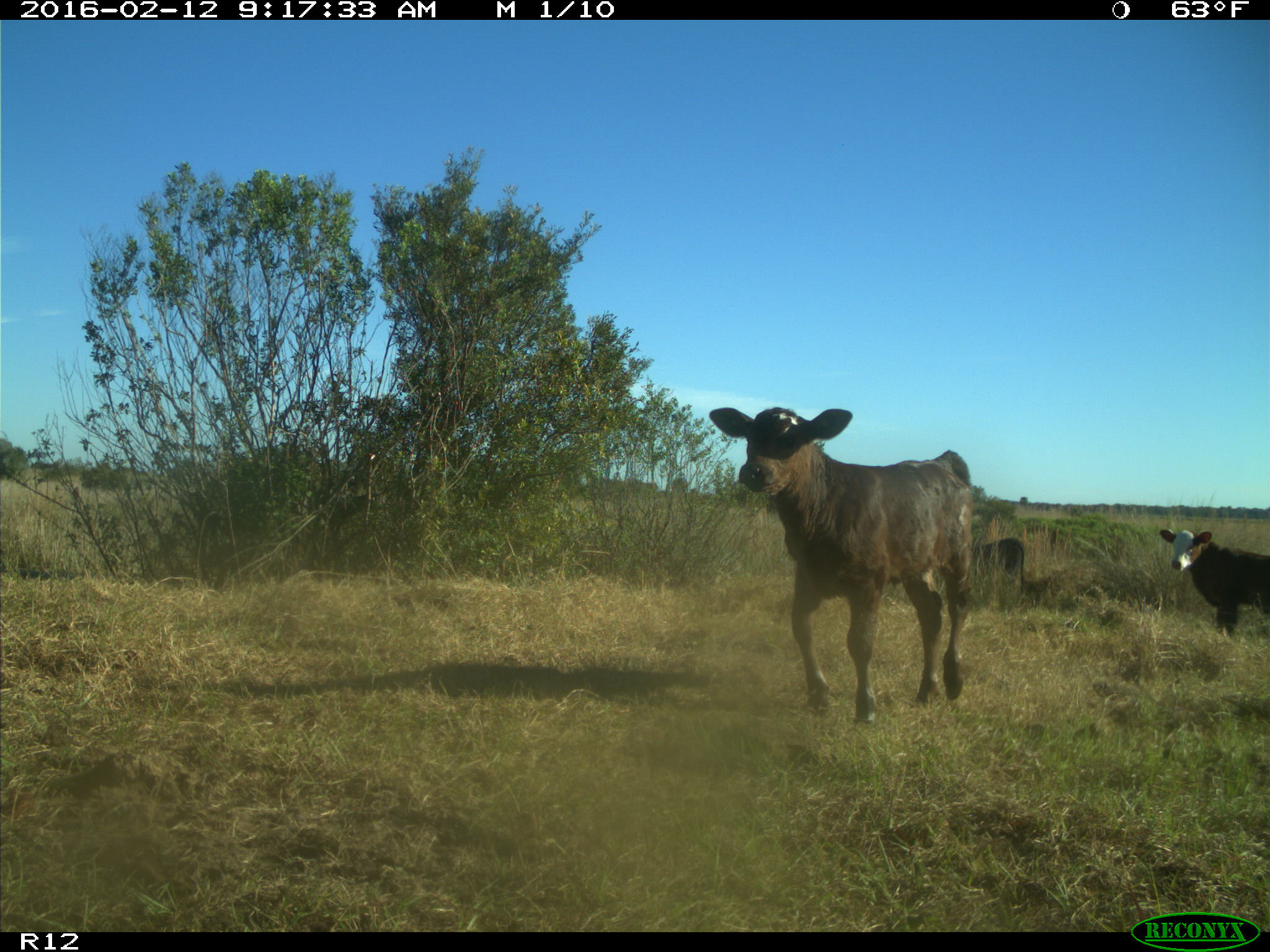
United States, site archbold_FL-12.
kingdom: Animalia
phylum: Chordata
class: Mammalia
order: Artiodactyla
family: Bovidae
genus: Bos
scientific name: Bos taurus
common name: domestic cow